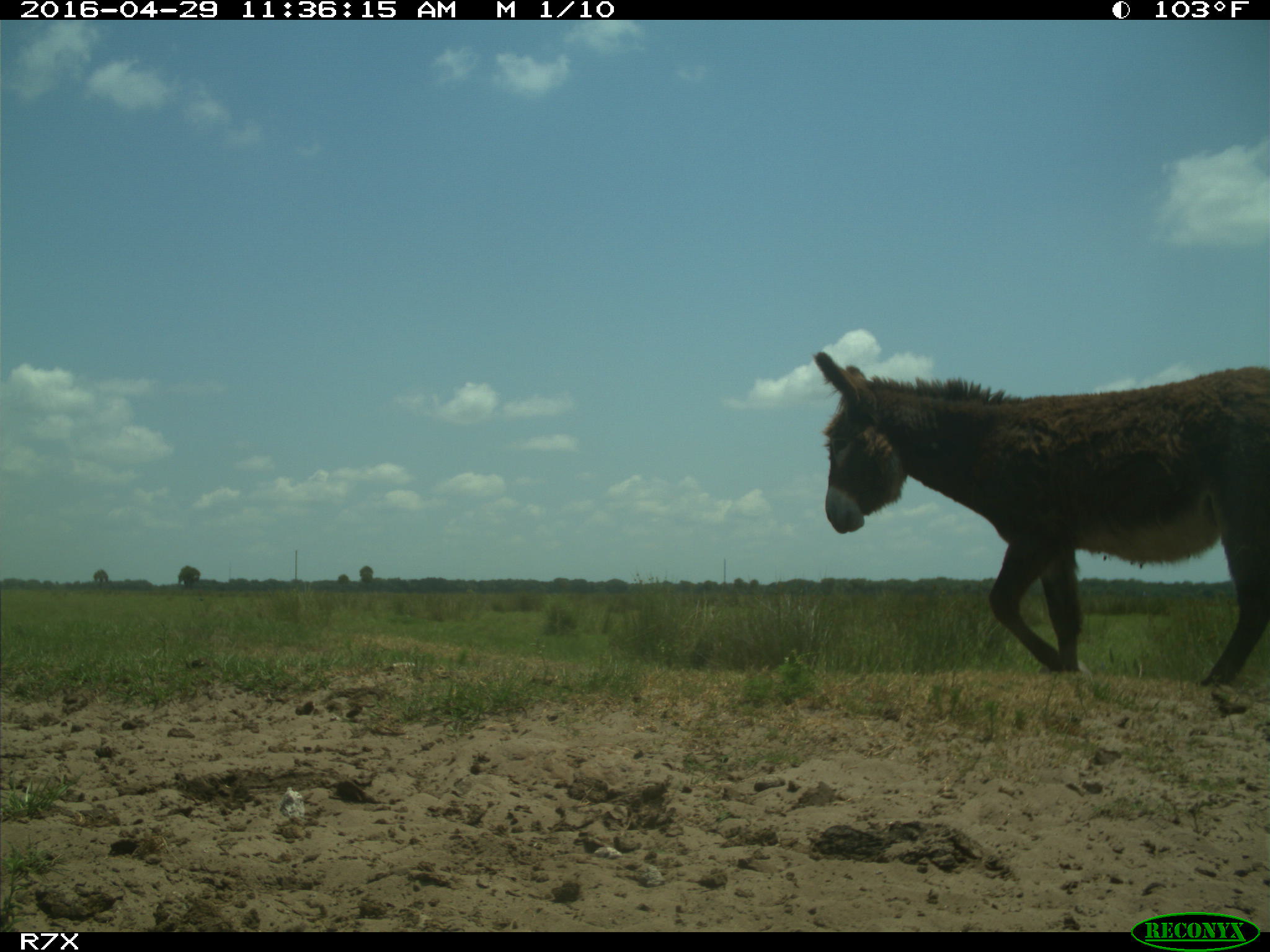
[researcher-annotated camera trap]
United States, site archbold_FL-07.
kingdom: Animalia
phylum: Chordata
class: Mammalia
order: Artiodactyla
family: Bovidae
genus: Bos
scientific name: Bos taurus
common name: domestic cow